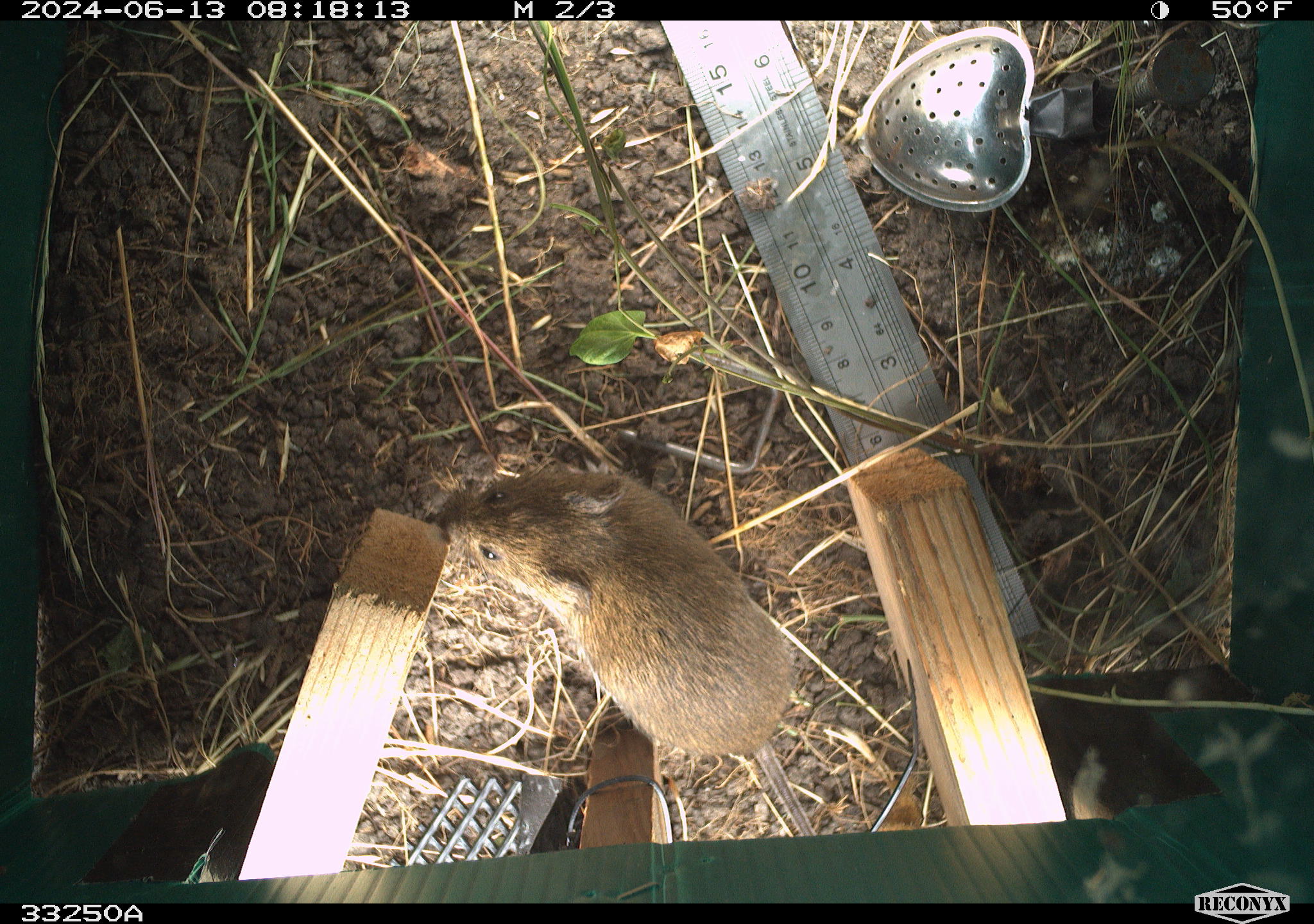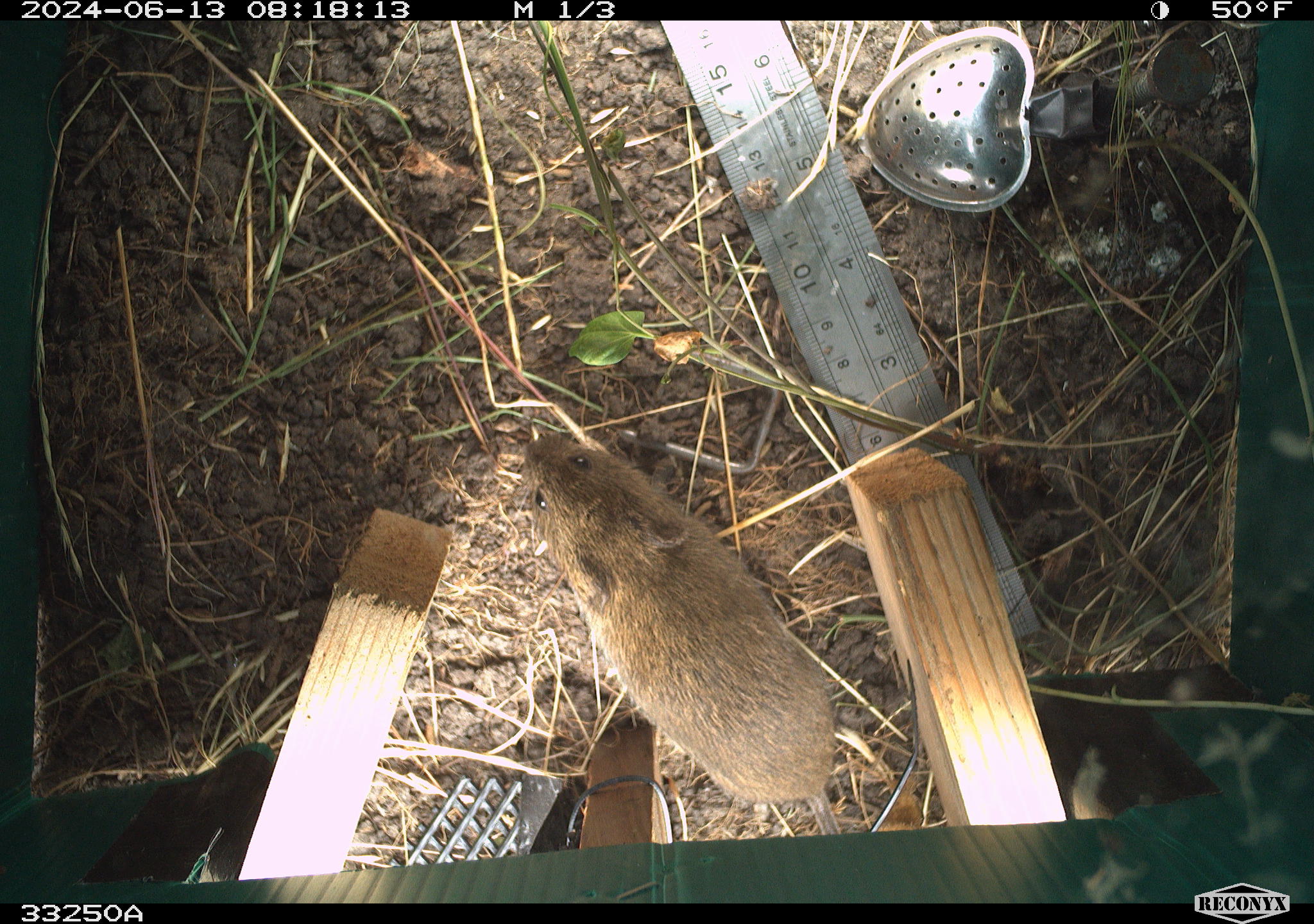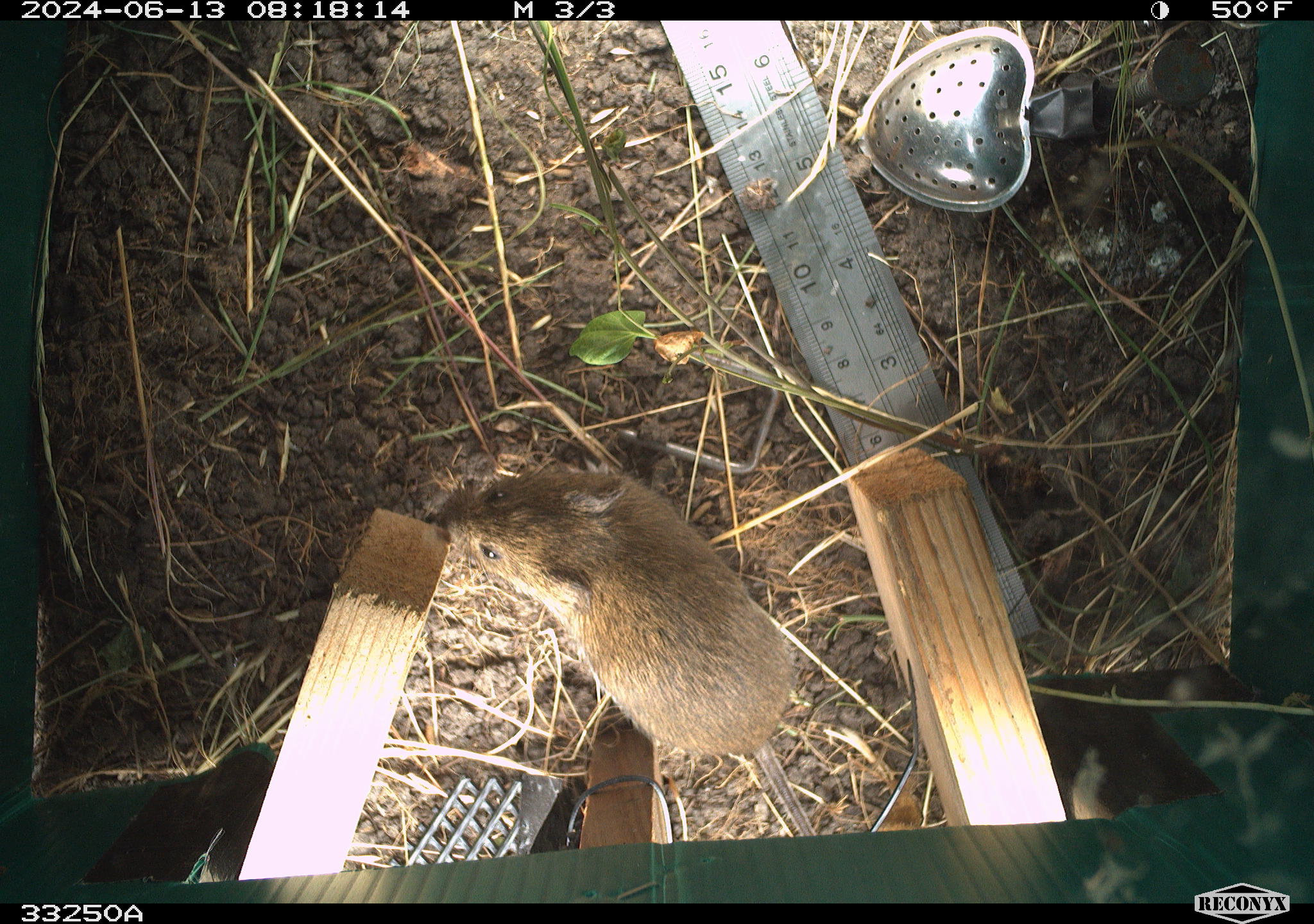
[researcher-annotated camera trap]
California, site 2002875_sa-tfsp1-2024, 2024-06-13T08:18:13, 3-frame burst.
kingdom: Animalia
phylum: Chordata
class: Mammalia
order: Rodentia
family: Cricetidae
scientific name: Arvicolinae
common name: voles, lemmings, and muskrats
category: arvicolinae subfamily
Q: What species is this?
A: Arvicolinae subfamily (voles, lemmings, and muskrats) (Arvicolinae).